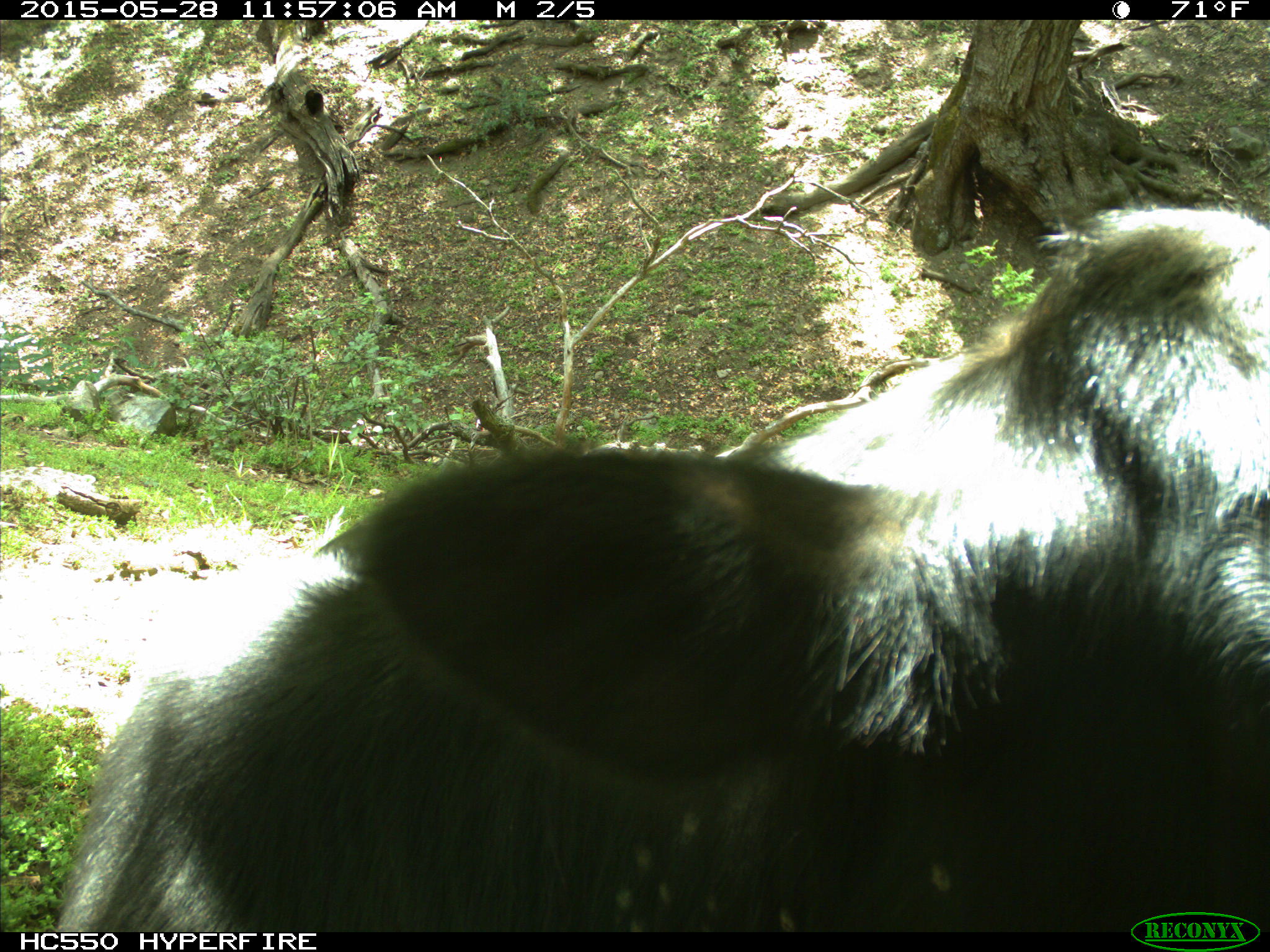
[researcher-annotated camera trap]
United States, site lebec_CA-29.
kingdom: Animalia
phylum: Chordata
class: Mammalia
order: Artiodactyla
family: Bovidae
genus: Bos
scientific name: Bos taurus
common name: domestic cow